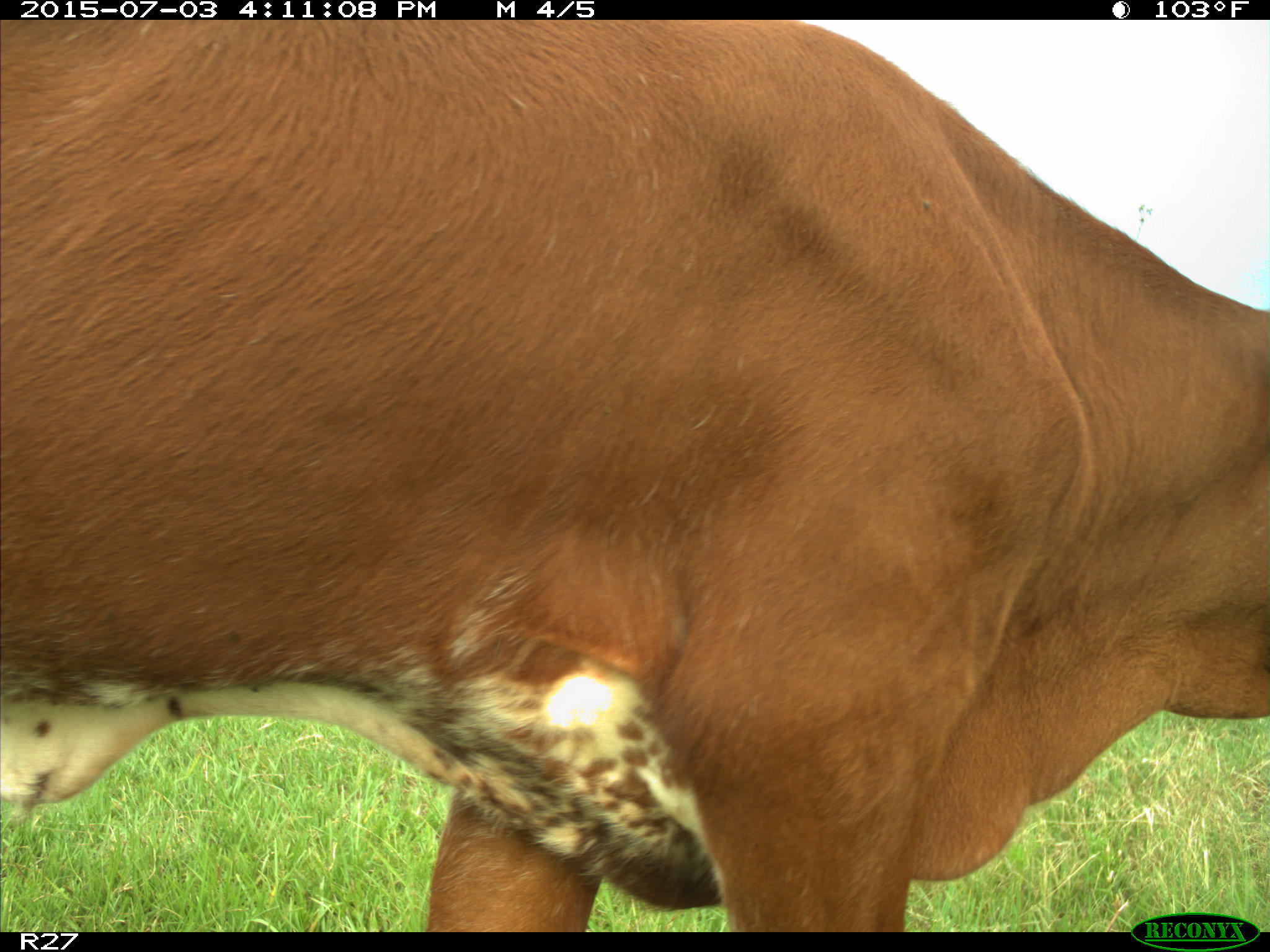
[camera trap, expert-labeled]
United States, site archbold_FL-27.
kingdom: Animalia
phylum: Chordata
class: Mammalia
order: Artiodactyla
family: Bovidae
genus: Bos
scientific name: Bos taurus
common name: domestic cow